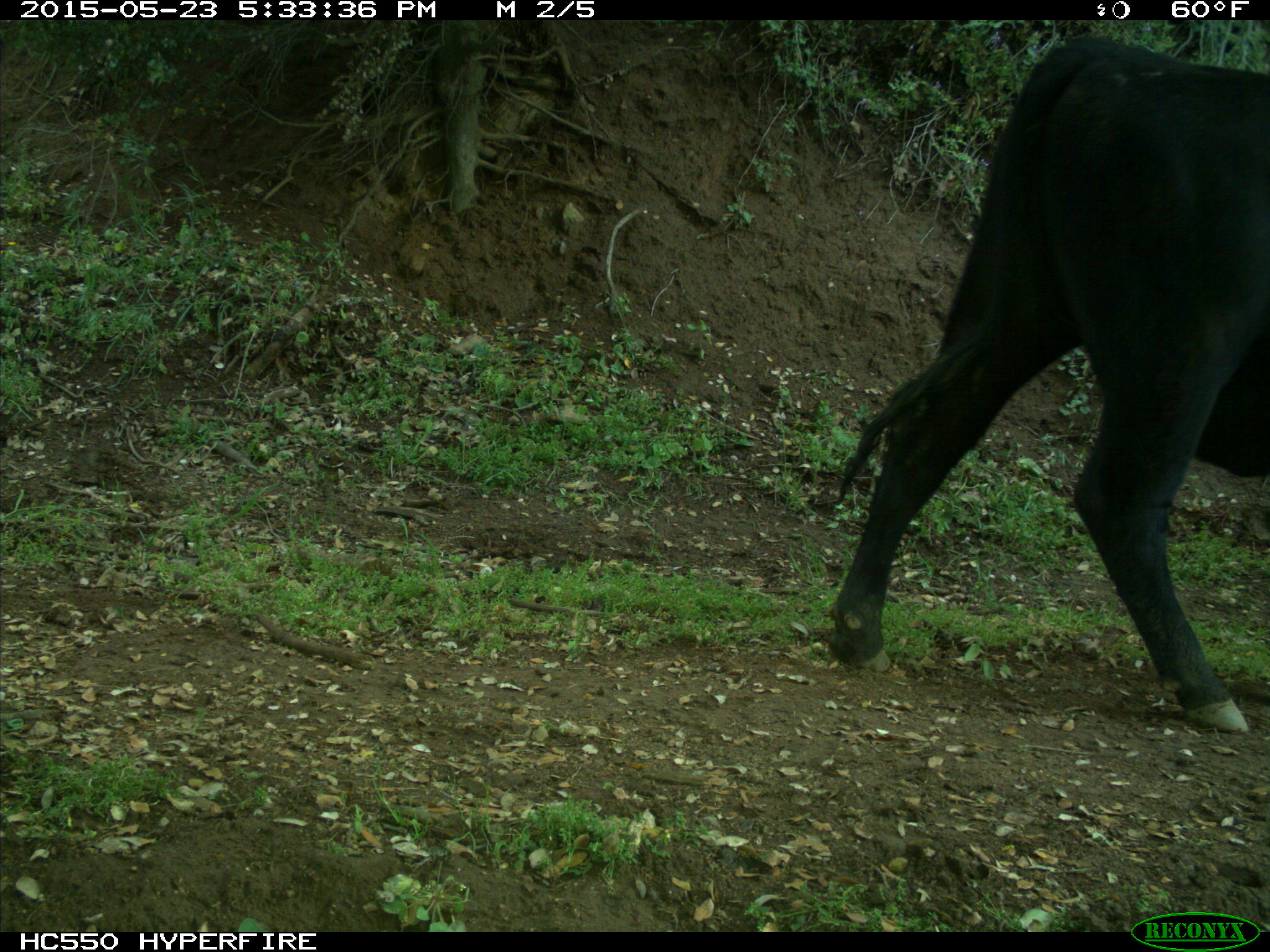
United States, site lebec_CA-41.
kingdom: Animalia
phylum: Chordata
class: Mammalia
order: Artiodactyla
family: Bovidae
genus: Bos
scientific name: Bos taurus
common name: domestic cow